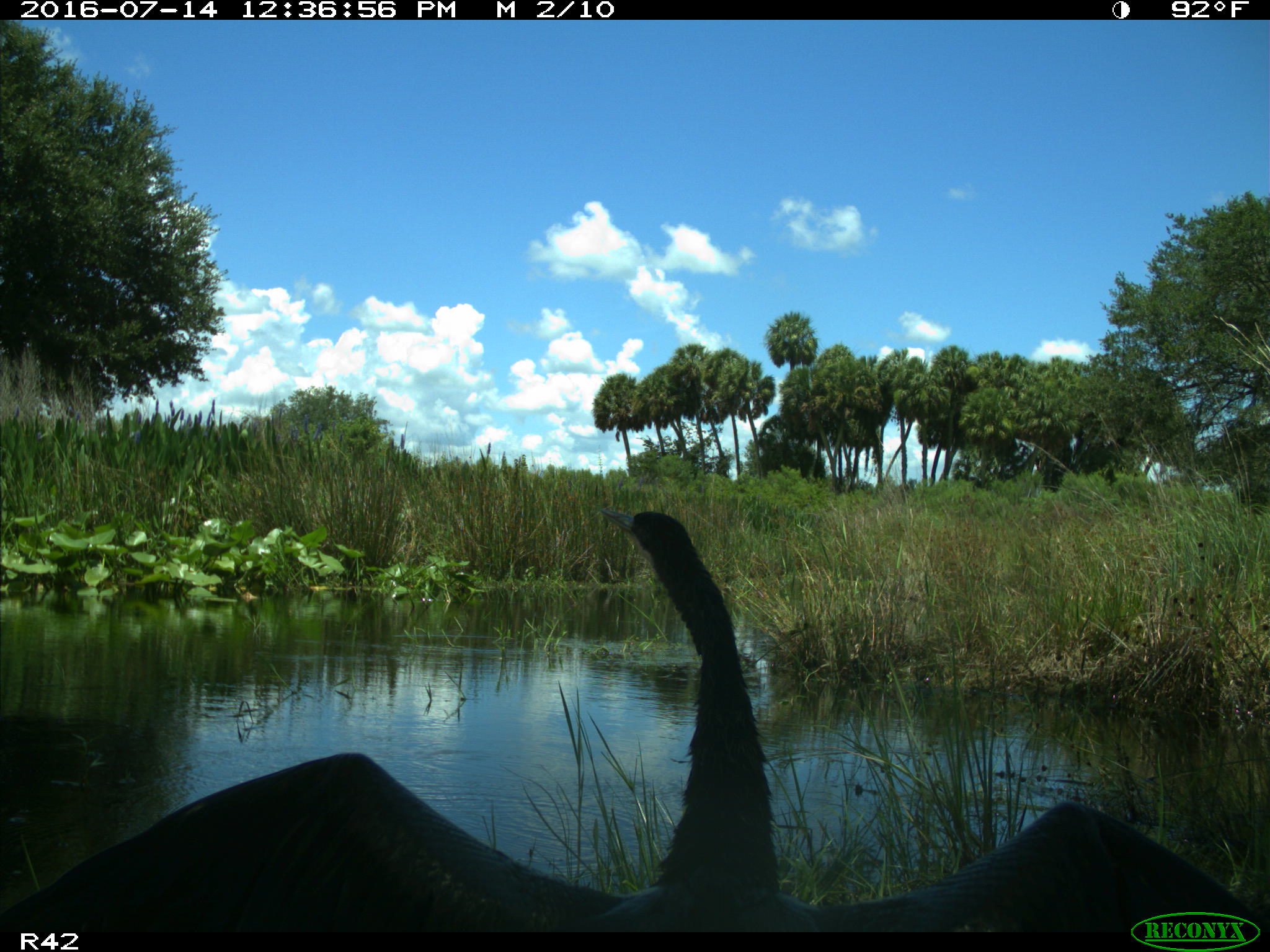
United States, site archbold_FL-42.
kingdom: Animalia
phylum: Chordata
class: Aves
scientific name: Aves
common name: birds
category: unidentified bird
Unidentified bird (birds) (Aves).